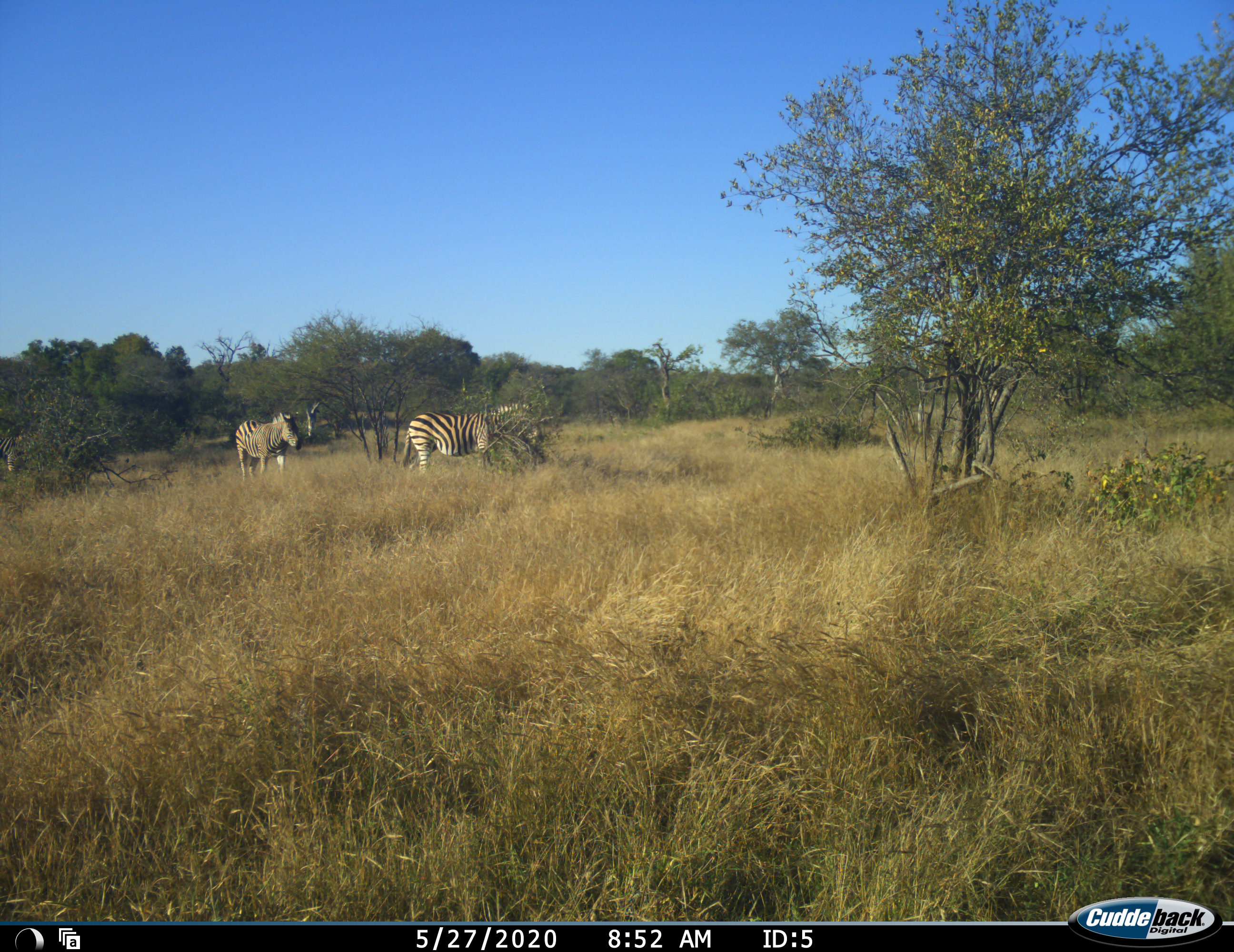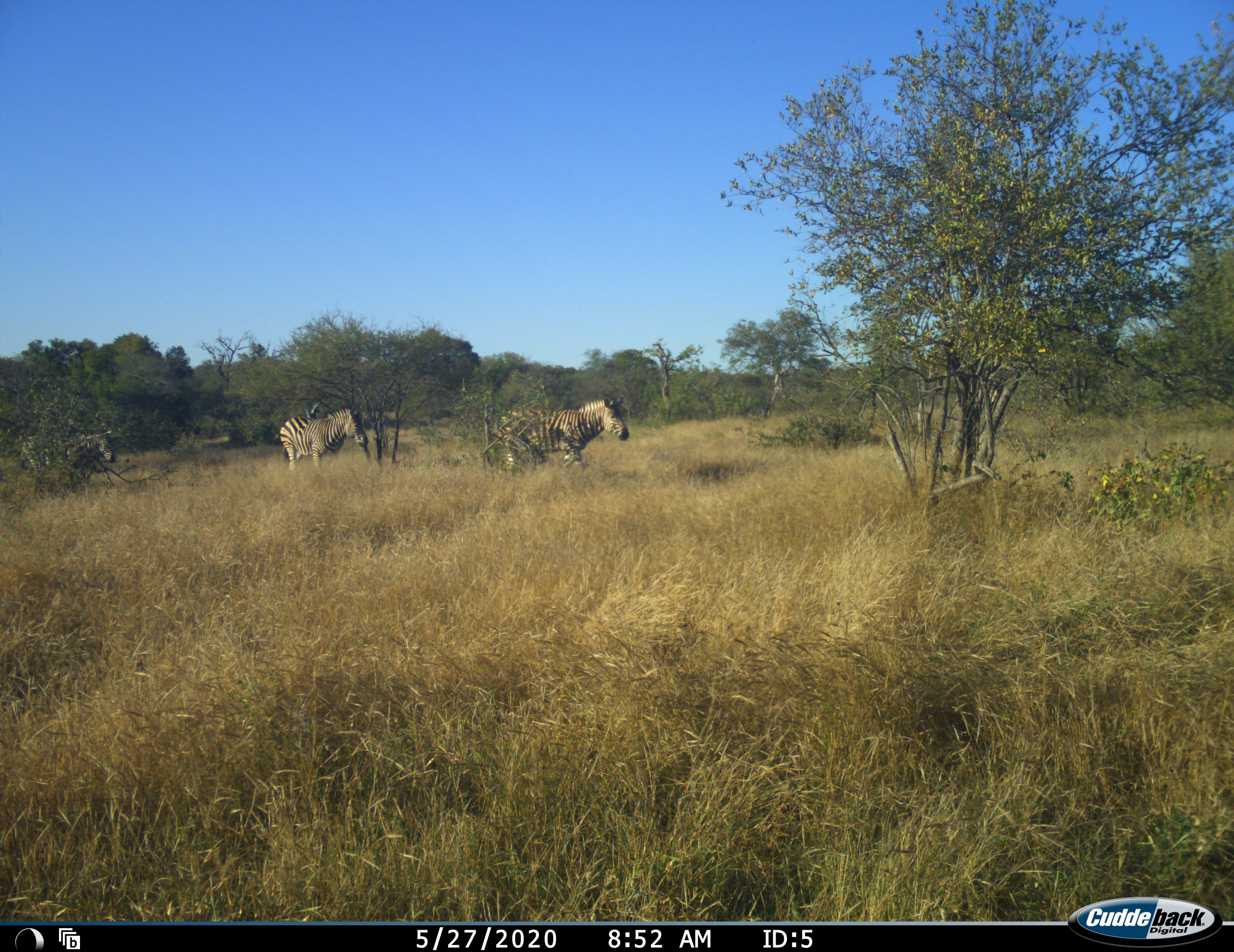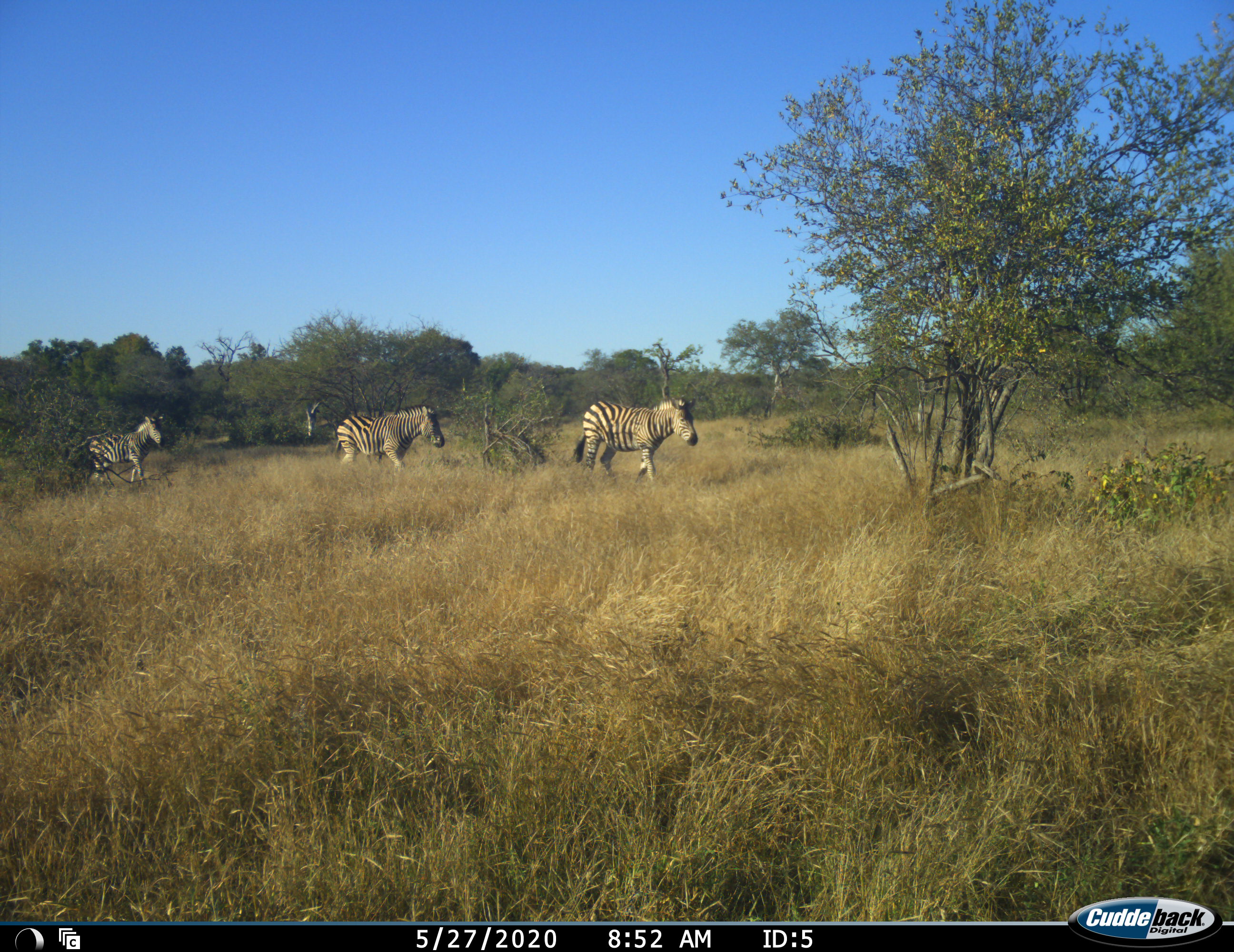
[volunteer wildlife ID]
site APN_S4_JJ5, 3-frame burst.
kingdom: Animalia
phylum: Chordata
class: Mammalia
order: Perissodactyla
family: Equidae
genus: Equus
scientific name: Equus quagga burchellii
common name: burchell's zebra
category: zebraburchells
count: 3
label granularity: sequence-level